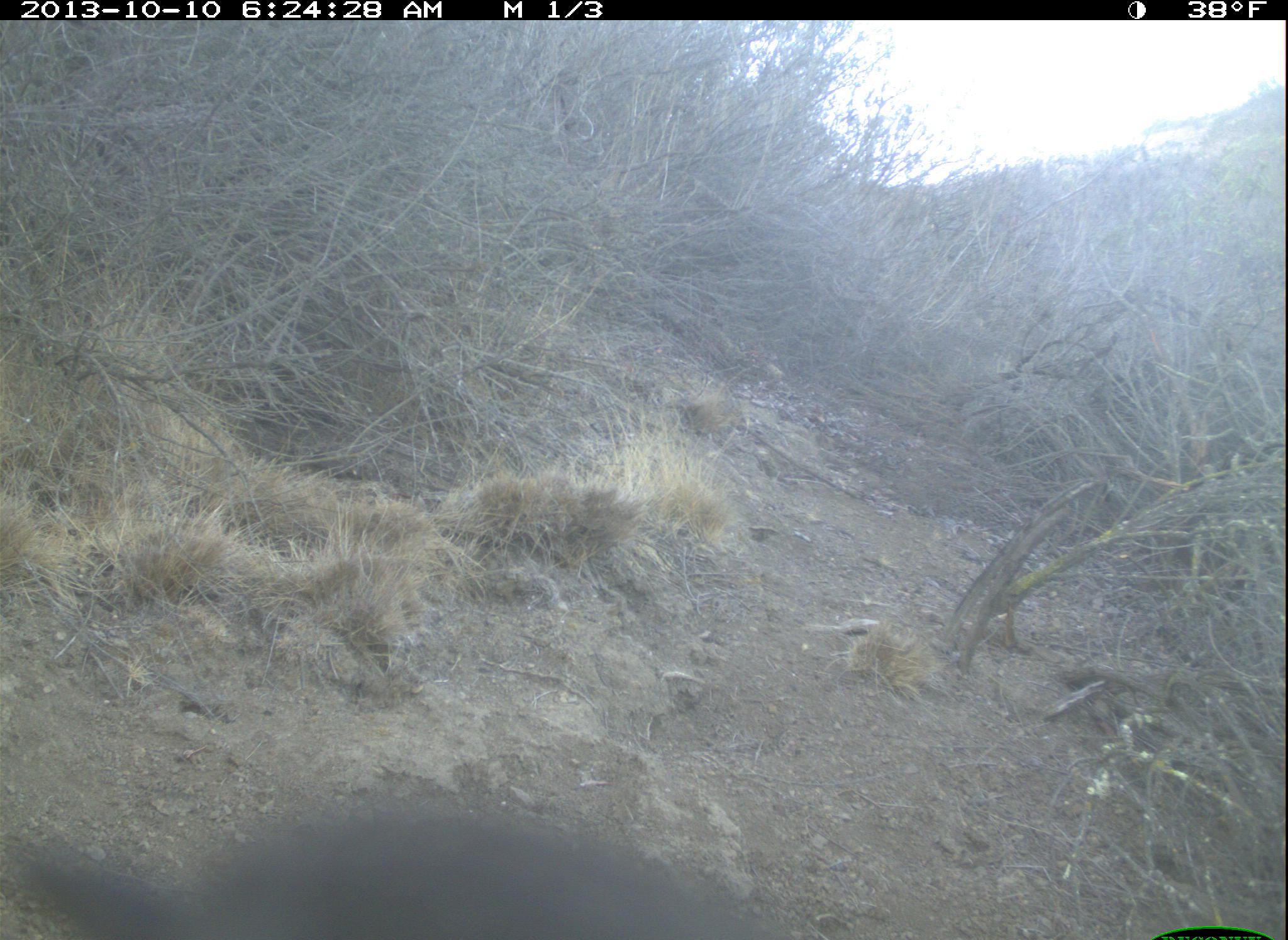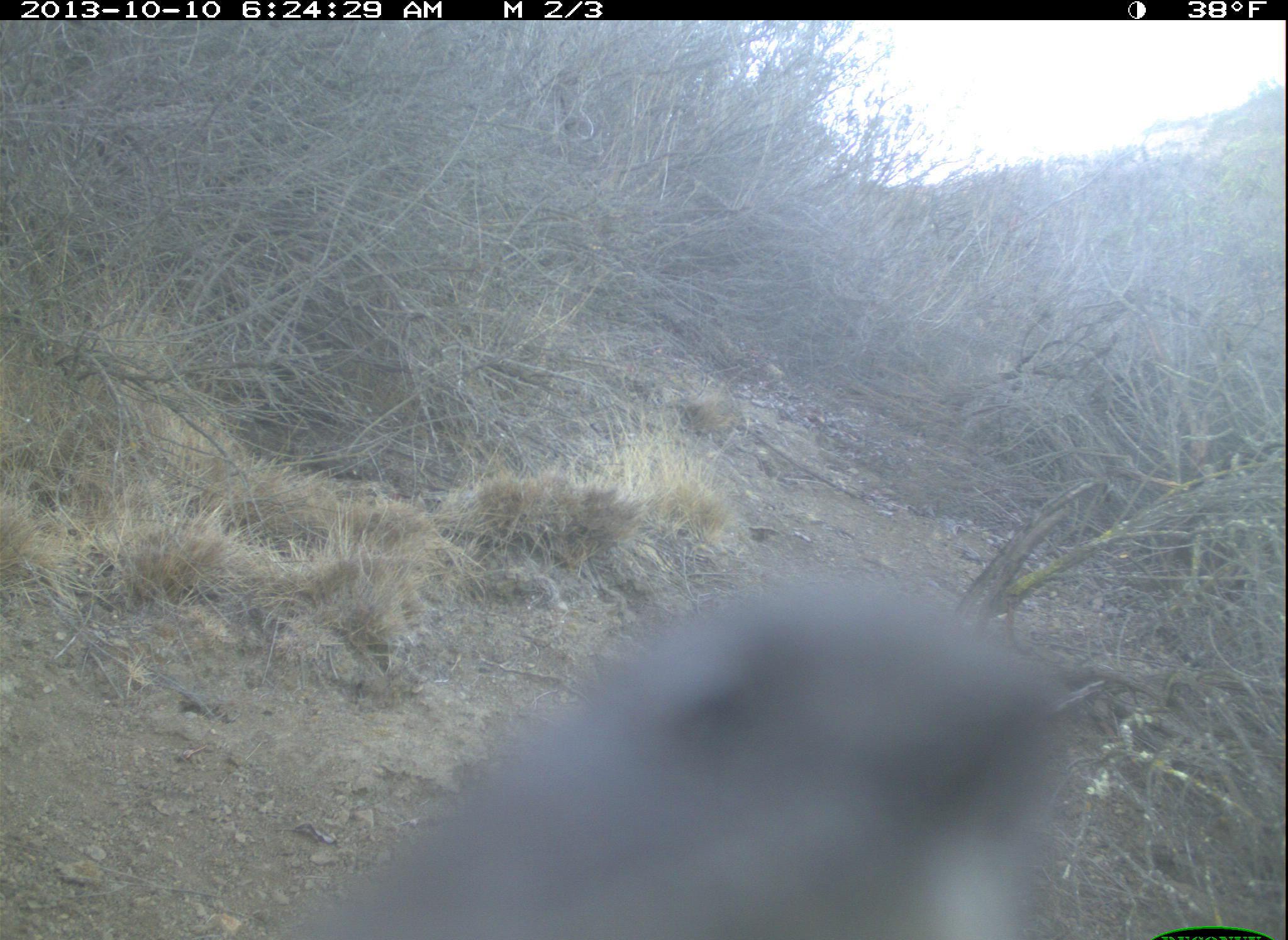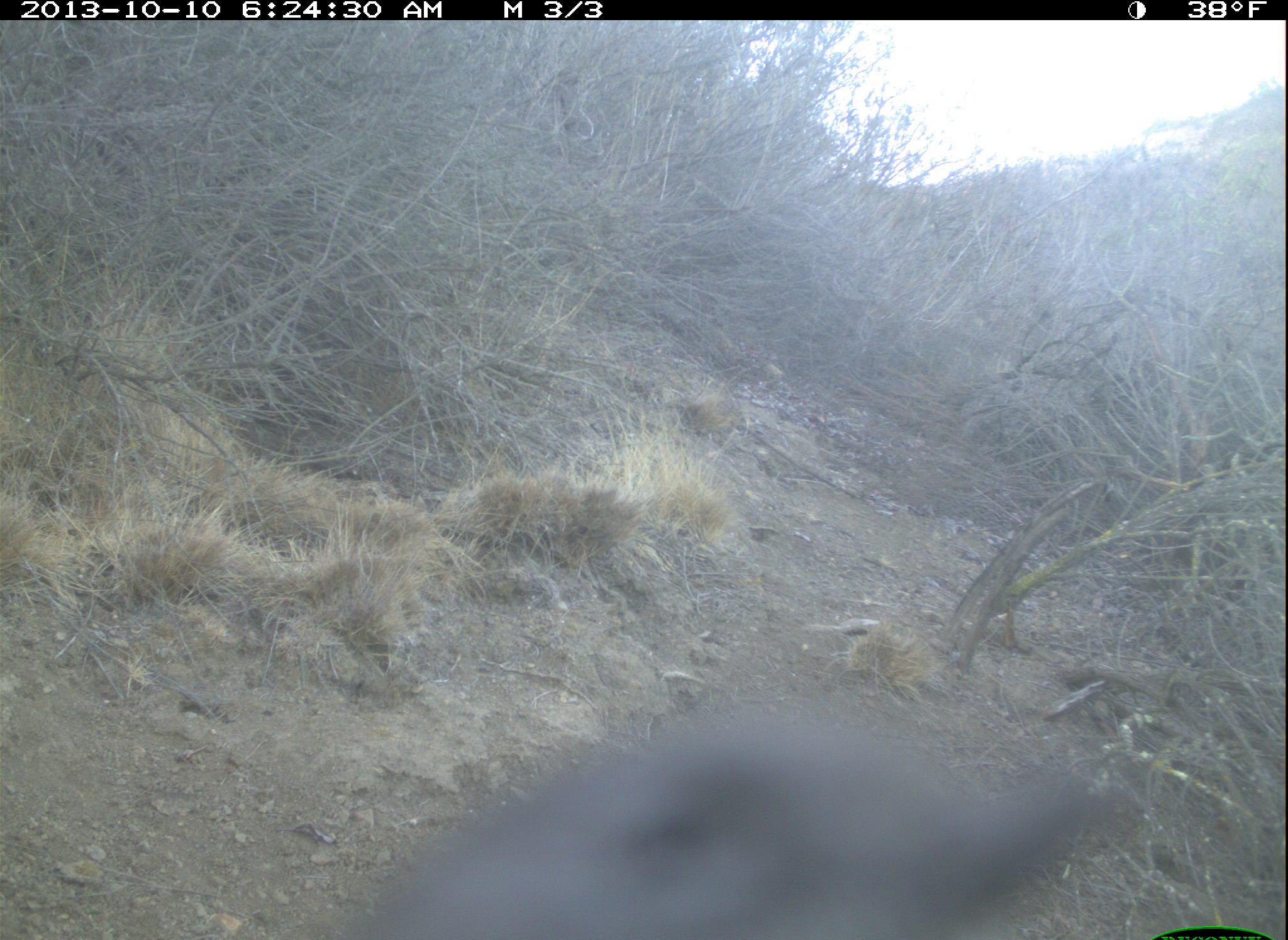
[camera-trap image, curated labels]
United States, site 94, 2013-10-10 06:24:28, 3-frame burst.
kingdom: Animalia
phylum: Chordata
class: Aves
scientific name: Aves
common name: bird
Bird (Aves).